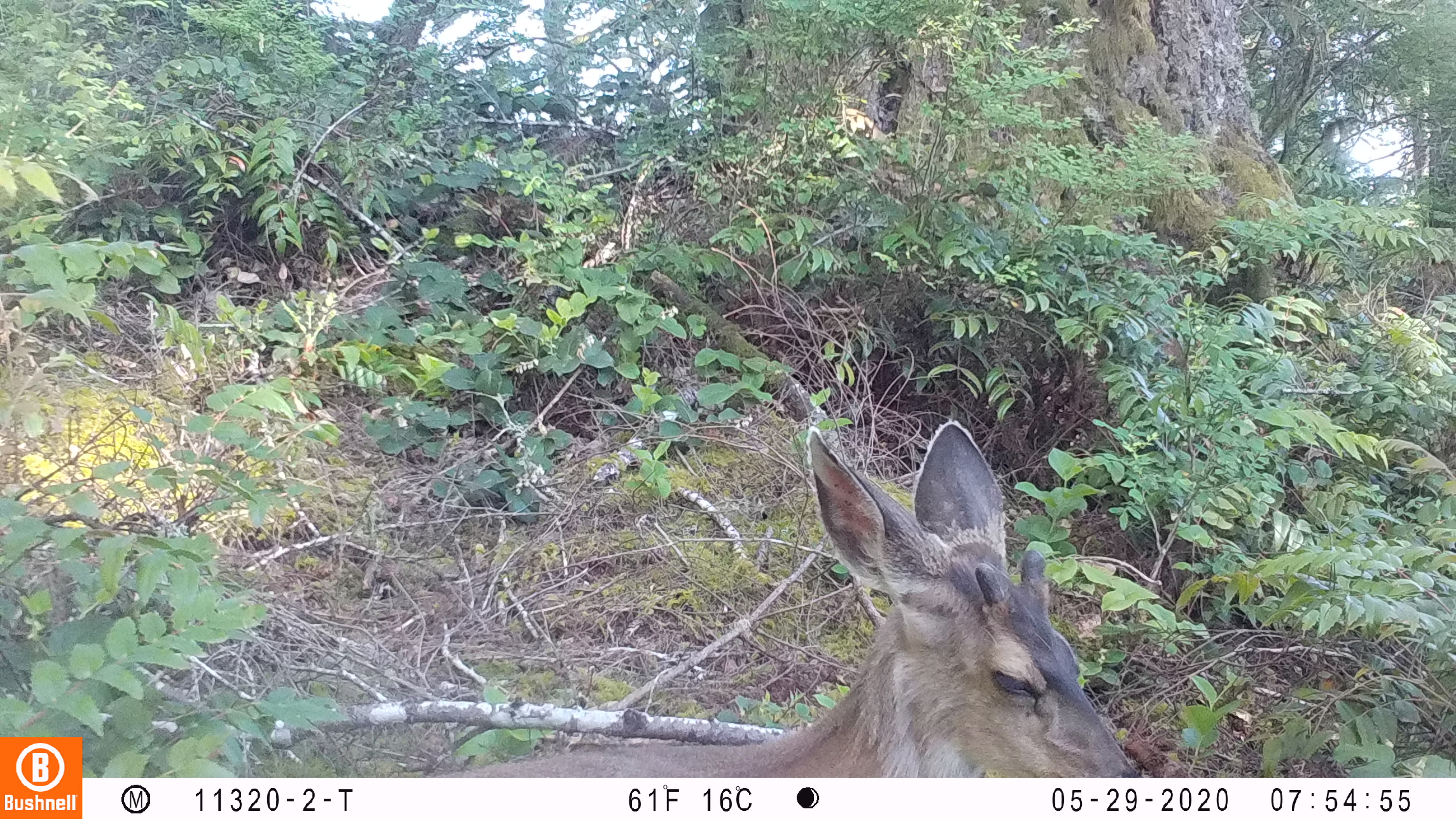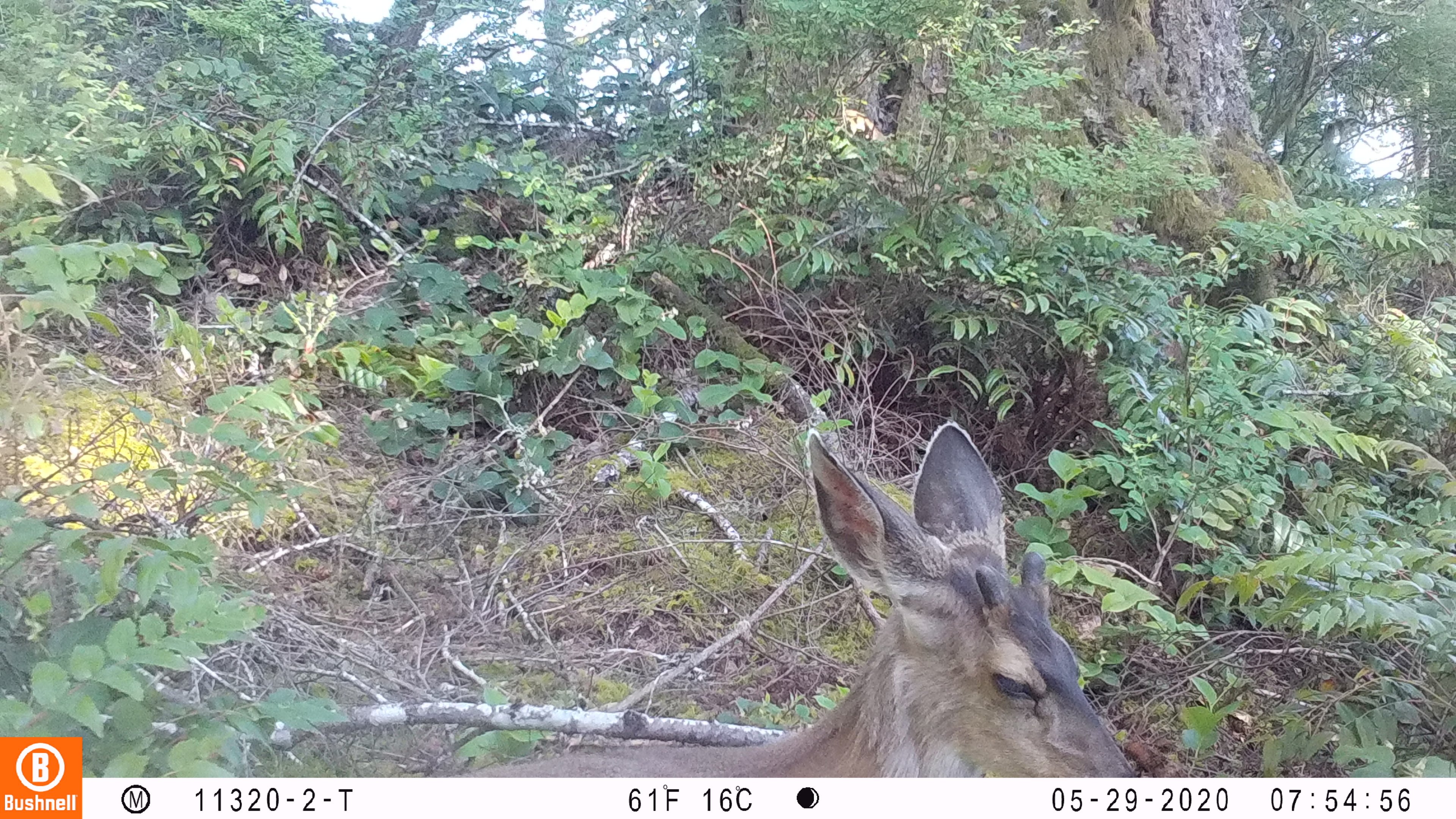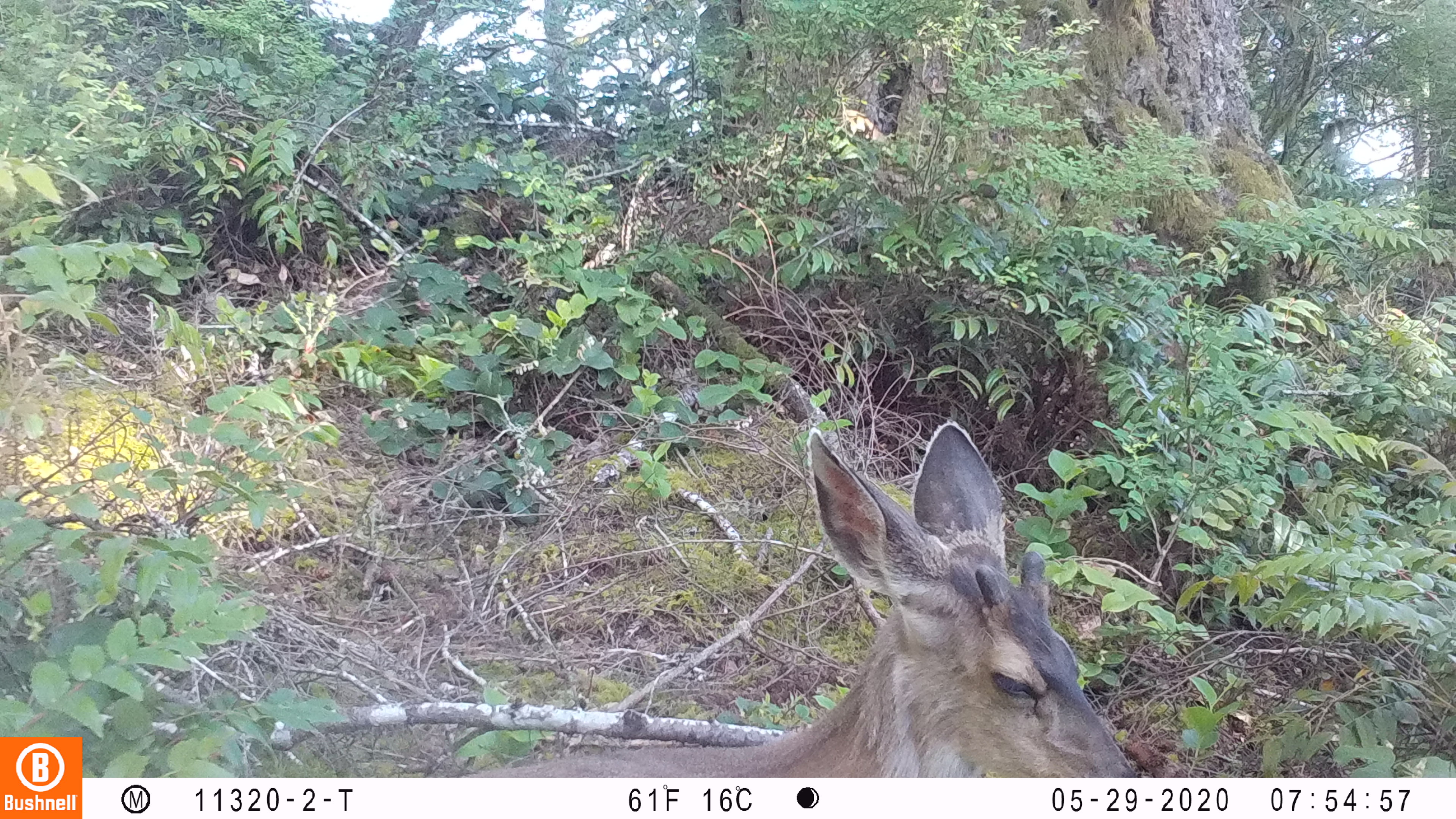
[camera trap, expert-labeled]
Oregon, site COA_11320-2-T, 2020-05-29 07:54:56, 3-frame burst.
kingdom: Animalia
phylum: Chordata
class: Mammalia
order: Artiodactyla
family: Cervidae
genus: Odocoileus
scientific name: Odocoileus hemionus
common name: black-tailed deer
Black-tailed deer (Odocoileus hemionus).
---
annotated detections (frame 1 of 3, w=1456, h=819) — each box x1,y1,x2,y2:
black-tailed deer: 399,412,1144,770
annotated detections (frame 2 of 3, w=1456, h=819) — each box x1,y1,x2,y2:
black-tailed deer: 457,414,1145,770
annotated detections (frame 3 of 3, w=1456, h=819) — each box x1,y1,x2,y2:
black-tailed deer: 419,412,1138,770